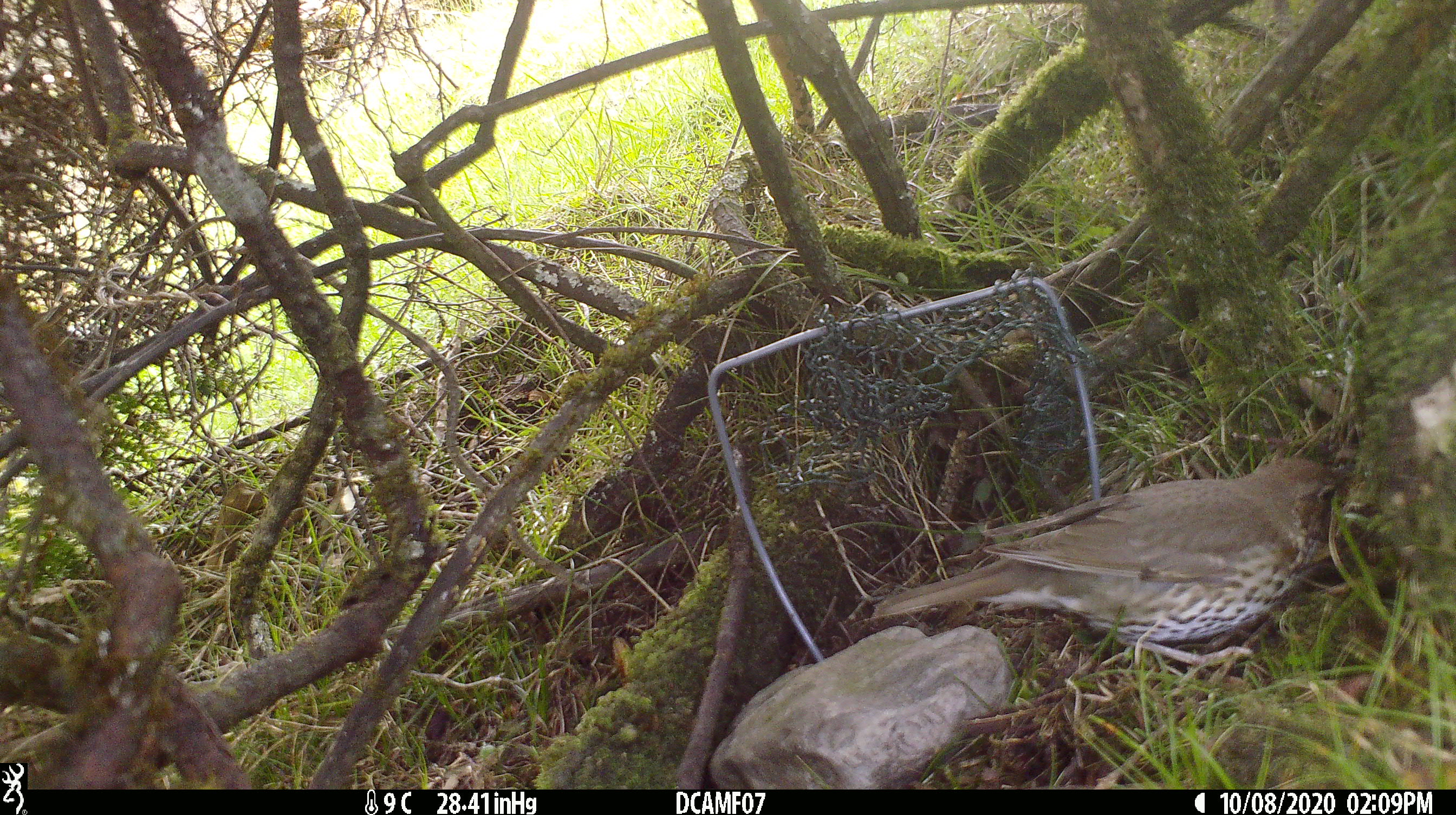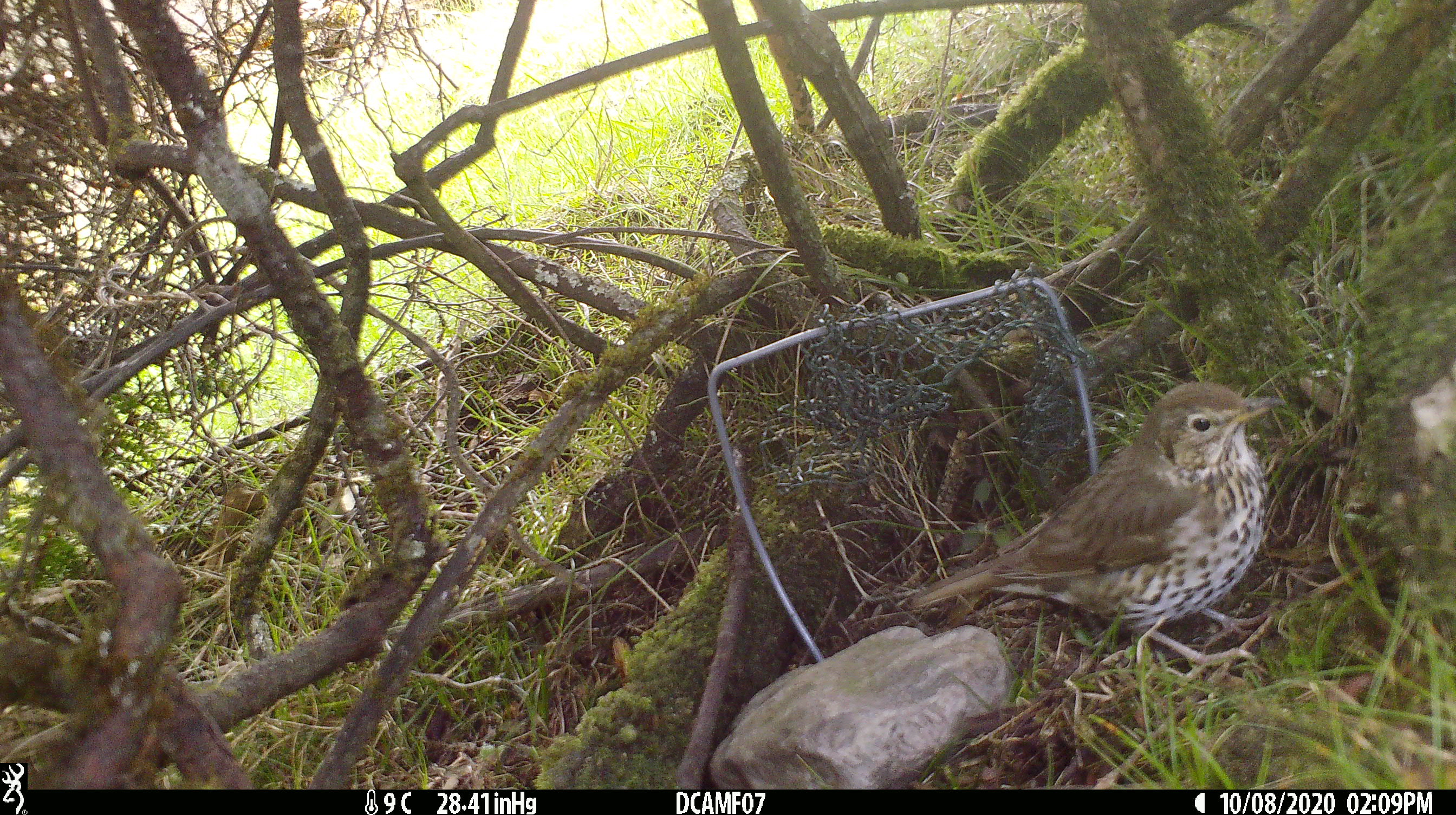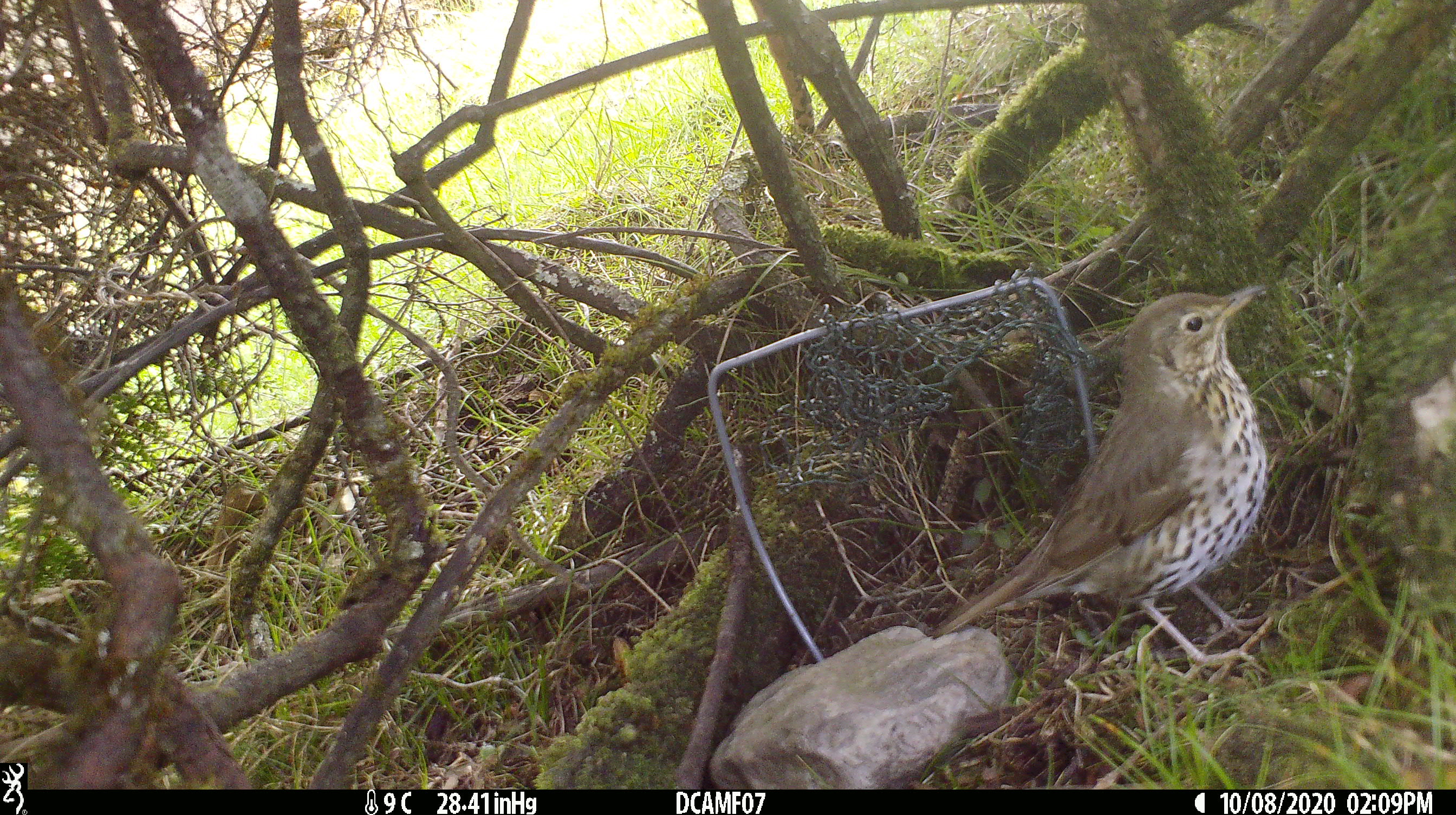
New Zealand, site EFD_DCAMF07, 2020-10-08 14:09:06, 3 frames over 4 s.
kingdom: Animalia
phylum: Chordata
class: Aves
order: Passeriformes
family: Turdidae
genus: Turdus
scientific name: Turdus philomelos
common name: song thrush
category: thrush